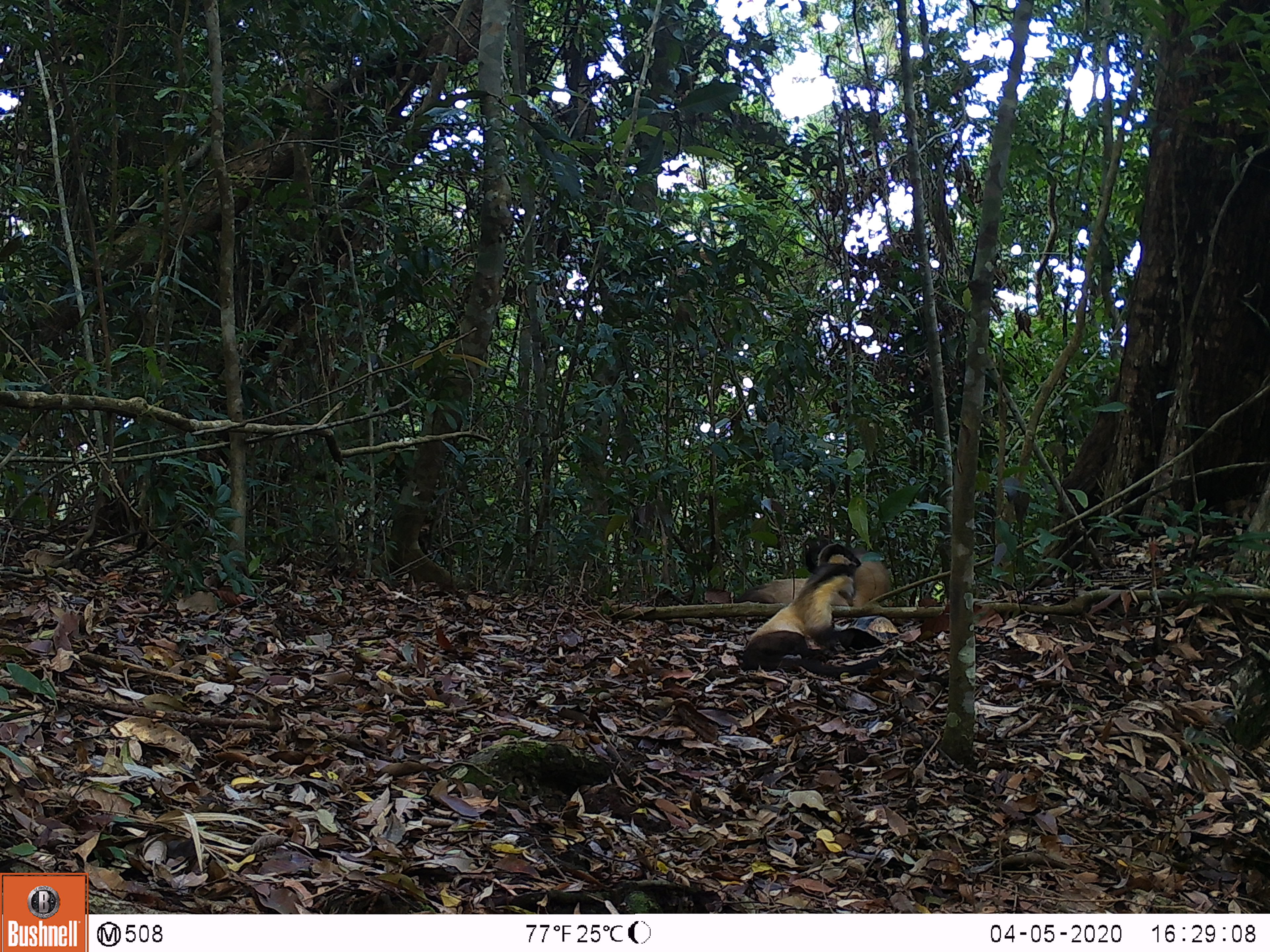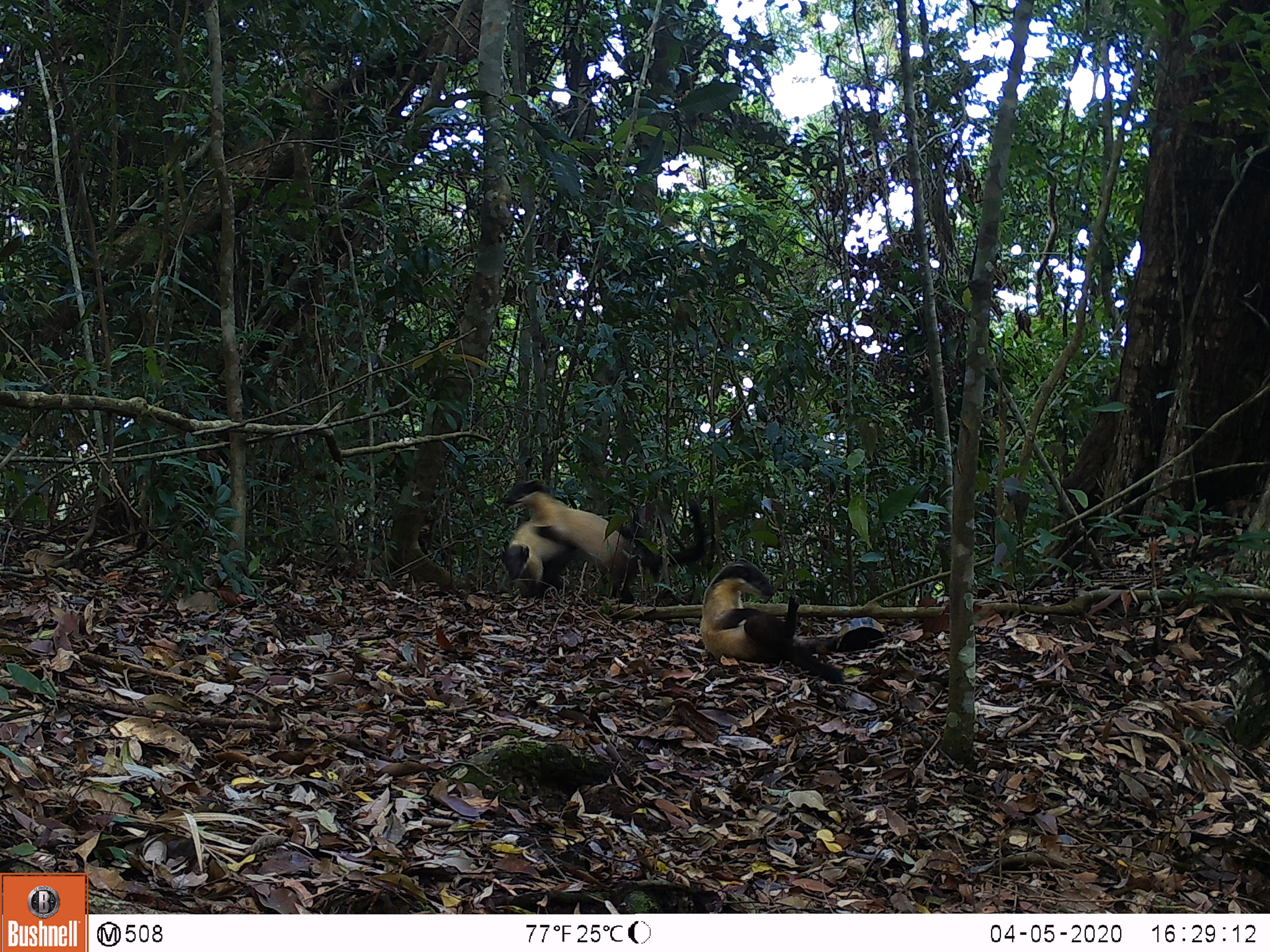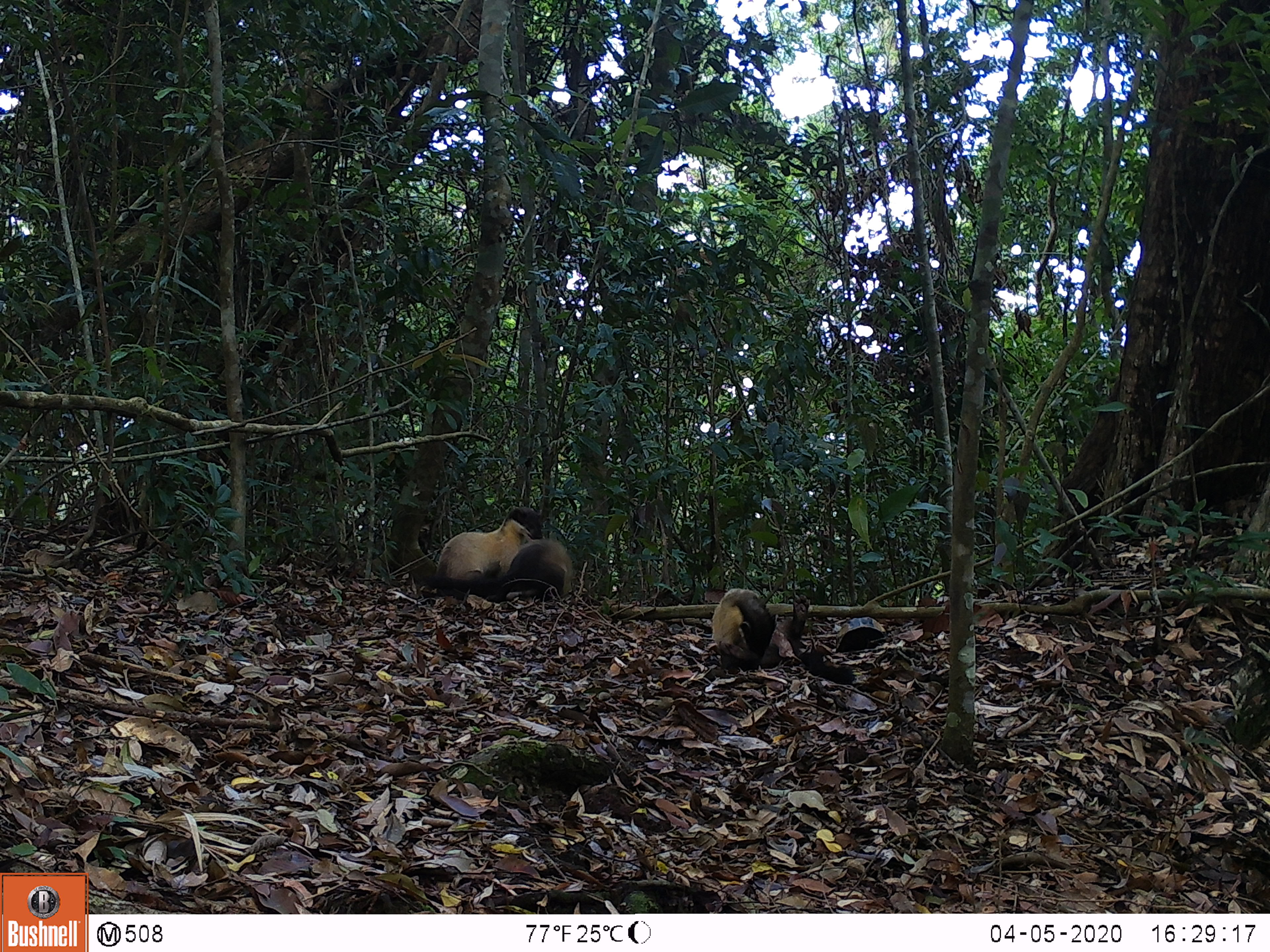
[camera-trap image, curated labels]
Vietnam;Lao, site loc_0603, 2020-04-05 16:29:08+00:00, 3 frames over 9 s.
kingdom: Animalia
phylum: Chordata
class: Mammalia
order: Carnivora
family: Mustelidae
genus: Martes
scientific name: Martes flavigula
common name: yellow-throated marten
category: yellow throated marten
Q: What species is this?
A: Yellow throated marten (yellow-throated marten) (Martes flavigula).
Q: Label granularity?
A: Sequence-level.